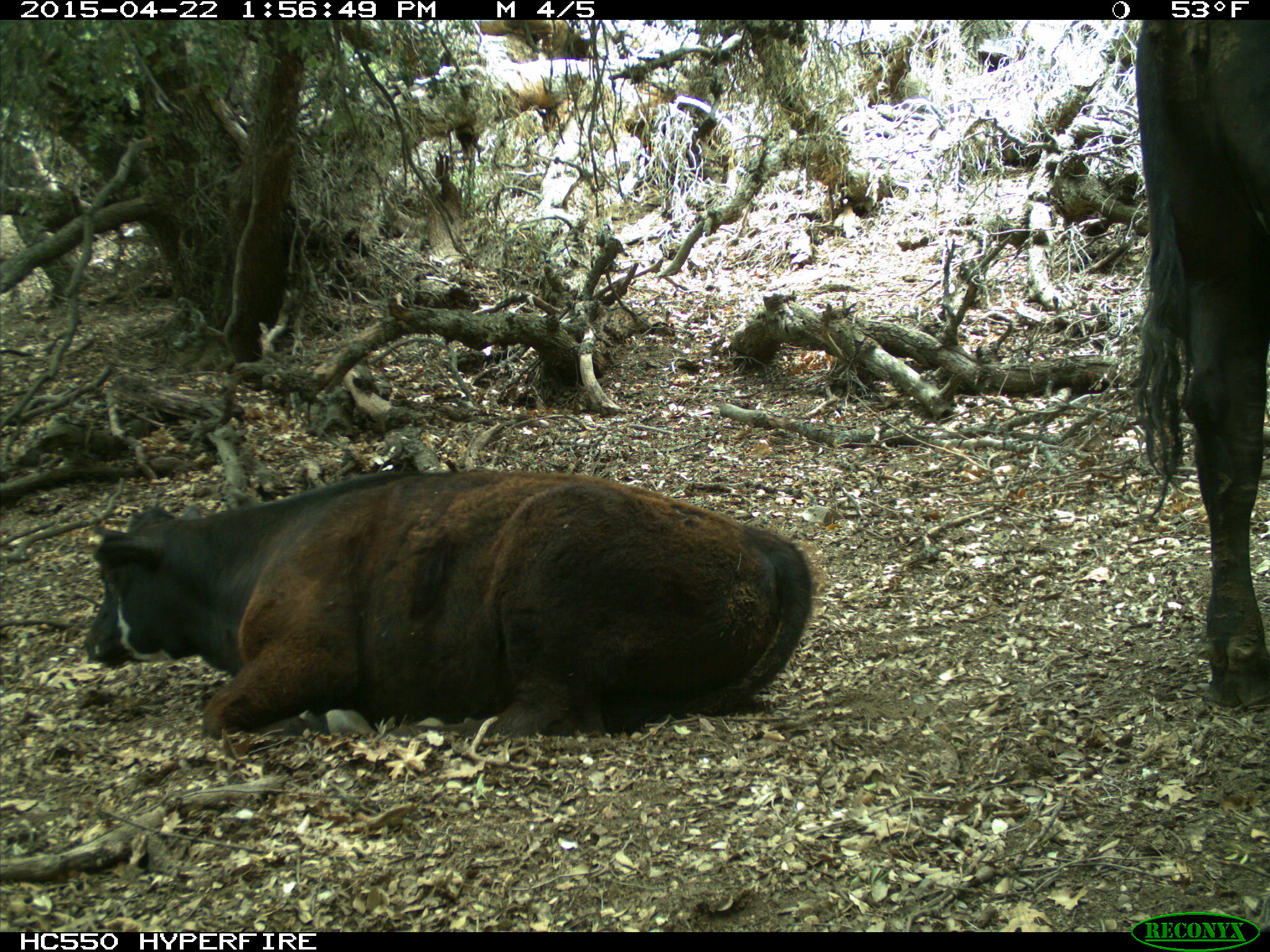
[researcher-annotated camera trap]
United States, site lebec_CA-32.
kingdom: Animalia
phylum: Chordata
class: Mammalia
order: Artiodactyla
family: Bovidae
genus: Bos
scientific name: Bos taurus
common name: domestic cow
Bos taurus (domestic cow).